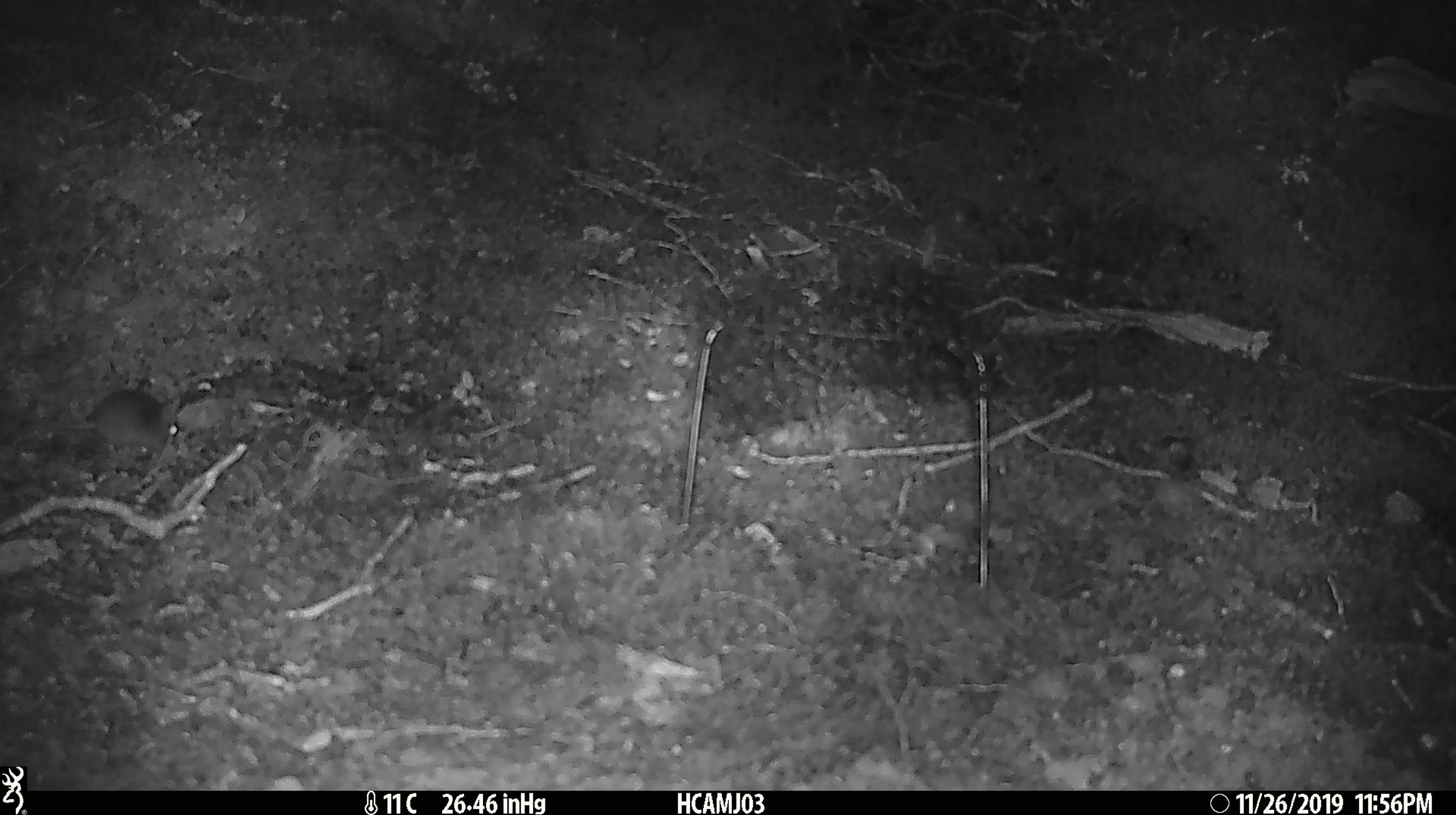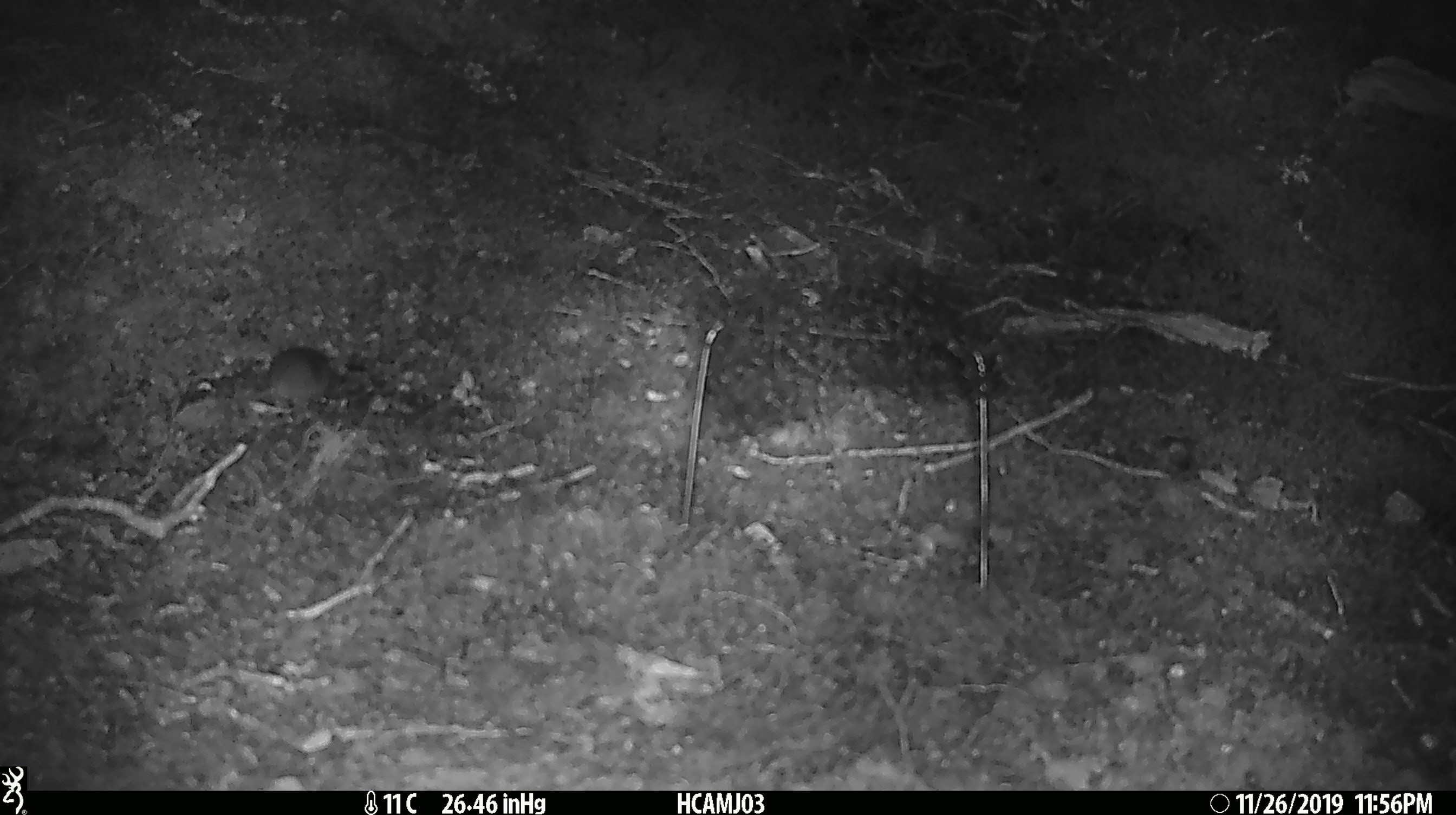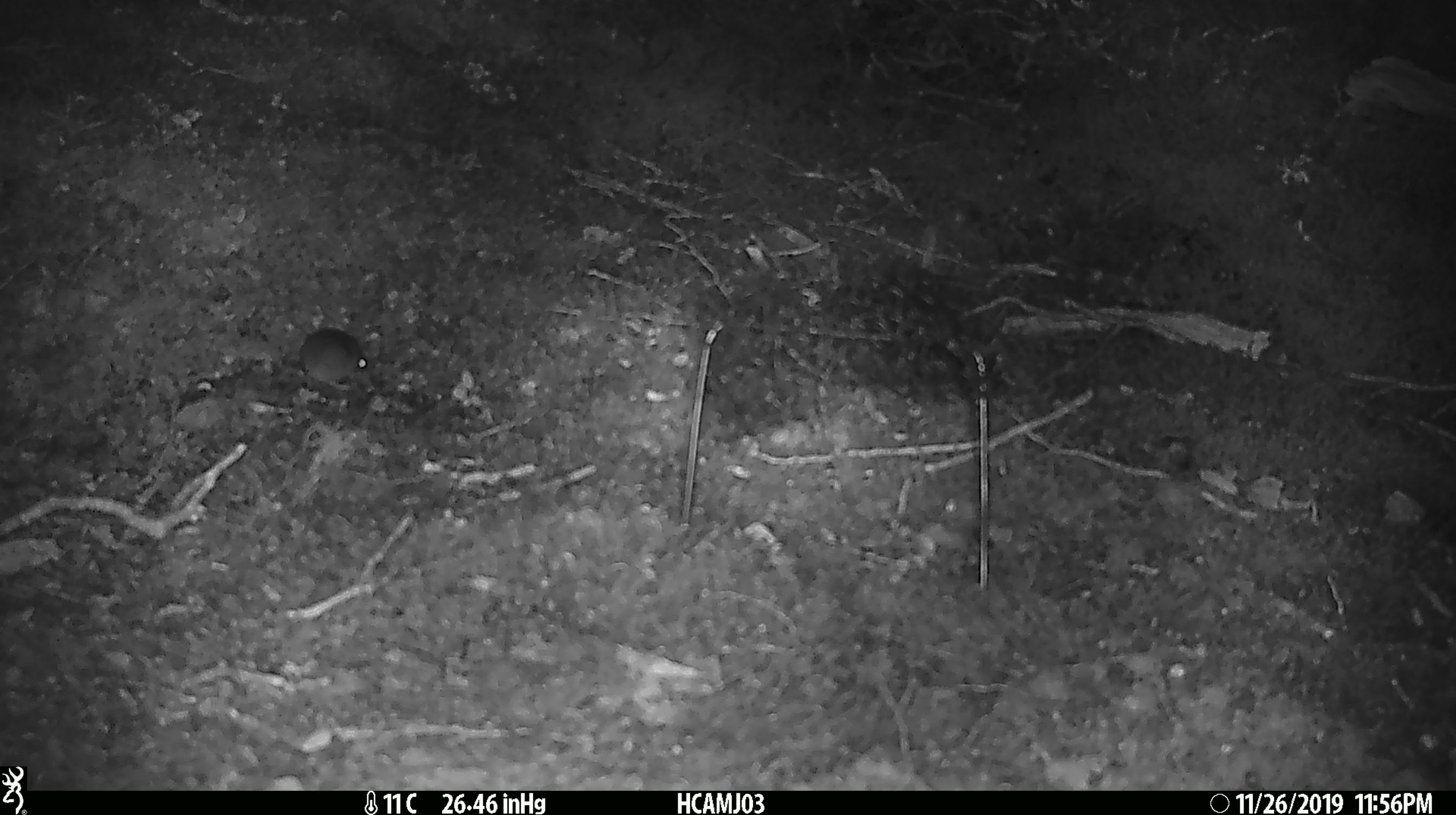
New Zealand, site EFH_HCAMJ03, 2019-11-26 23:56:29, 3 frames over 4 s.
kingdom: Animalia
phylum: Chordata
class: Mammalia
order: Rodentia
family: Muridae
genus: Mus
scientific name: Mus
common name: mouse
Mouse (Mus).